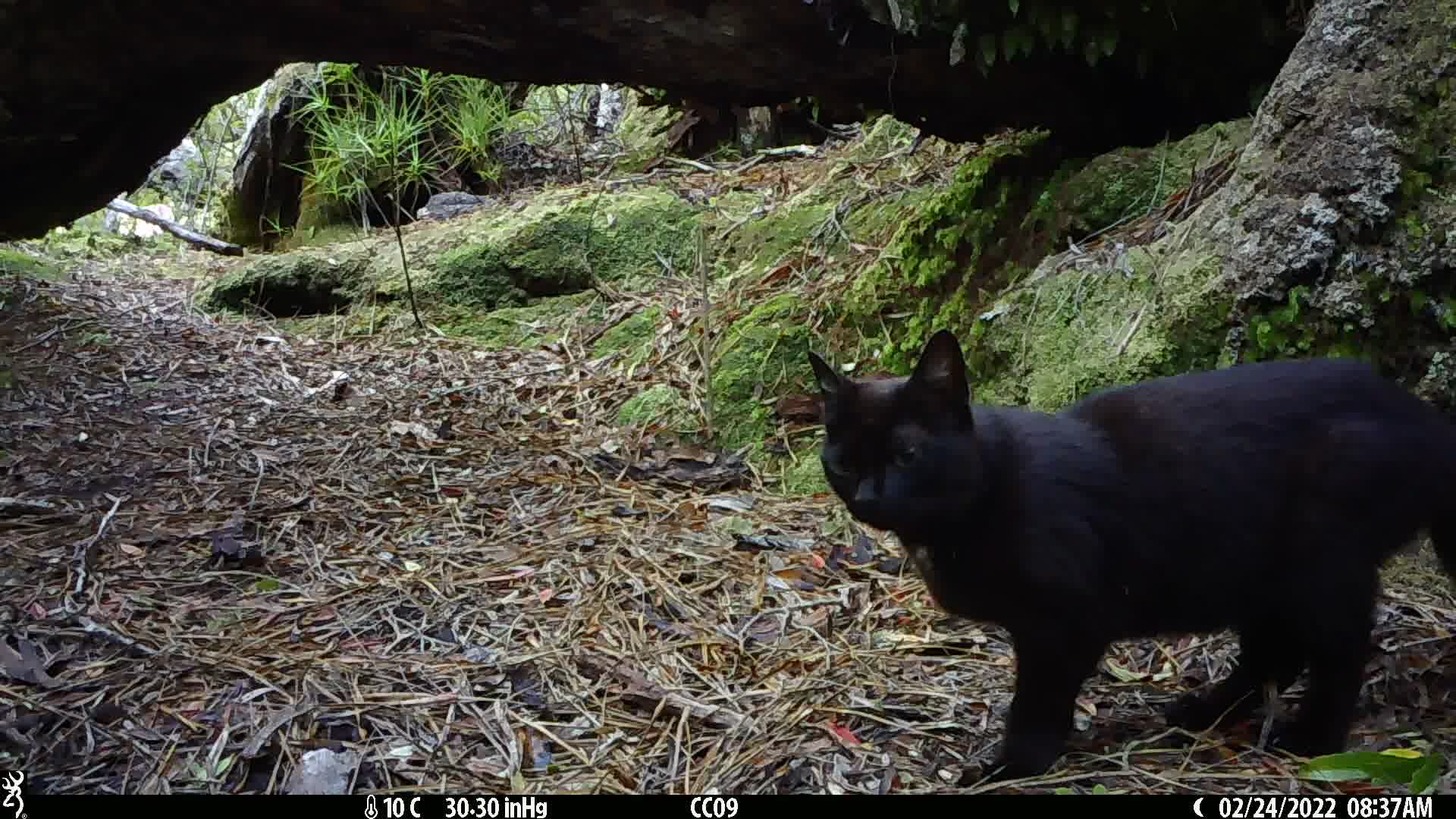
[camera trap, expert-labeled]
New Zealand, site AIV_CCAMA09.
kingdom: Animalia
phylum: Chordata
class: Mammalia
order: Carnivora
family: Felidae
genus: Felis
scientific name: Felis catus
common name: domestic cat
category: cat